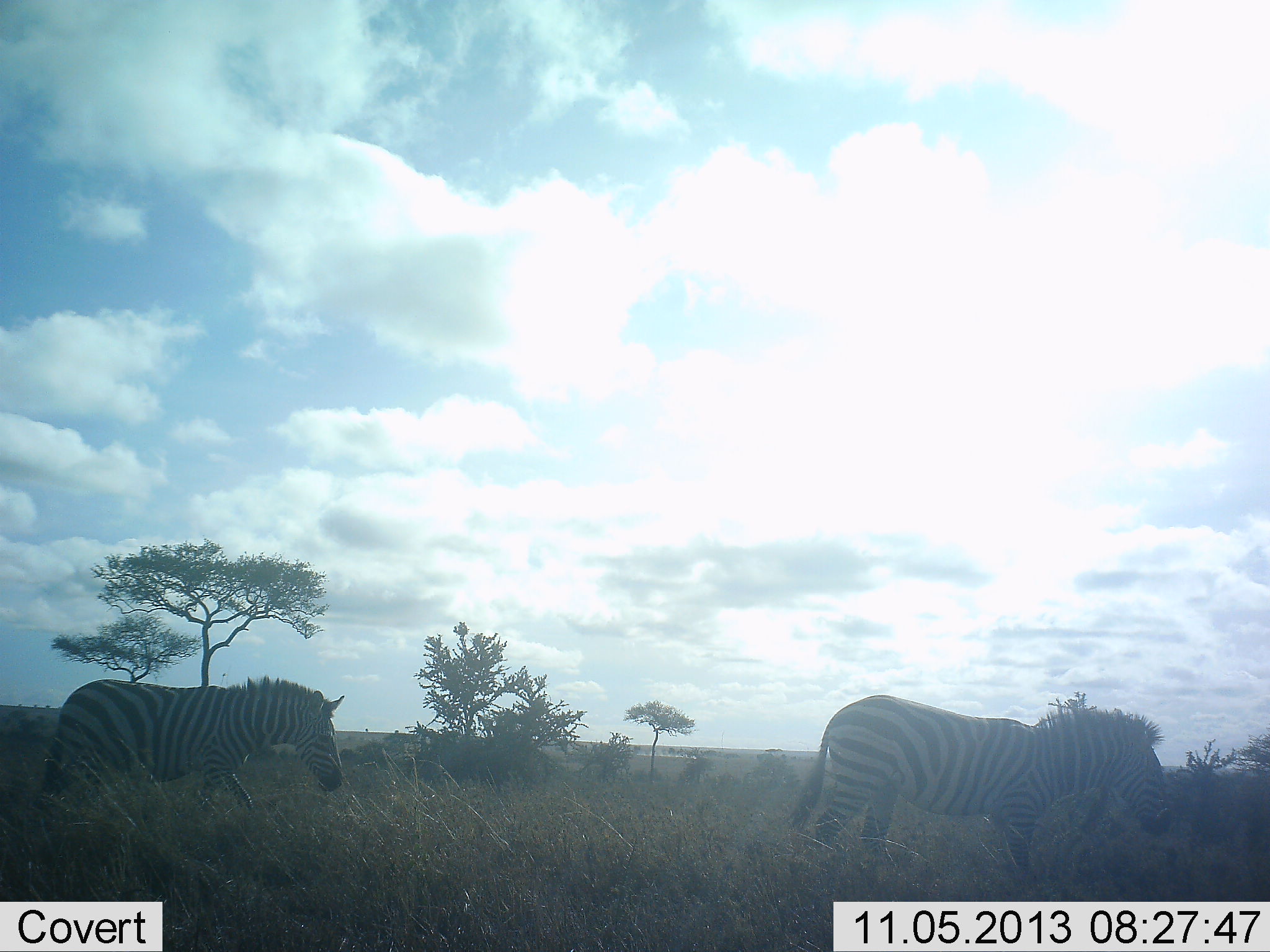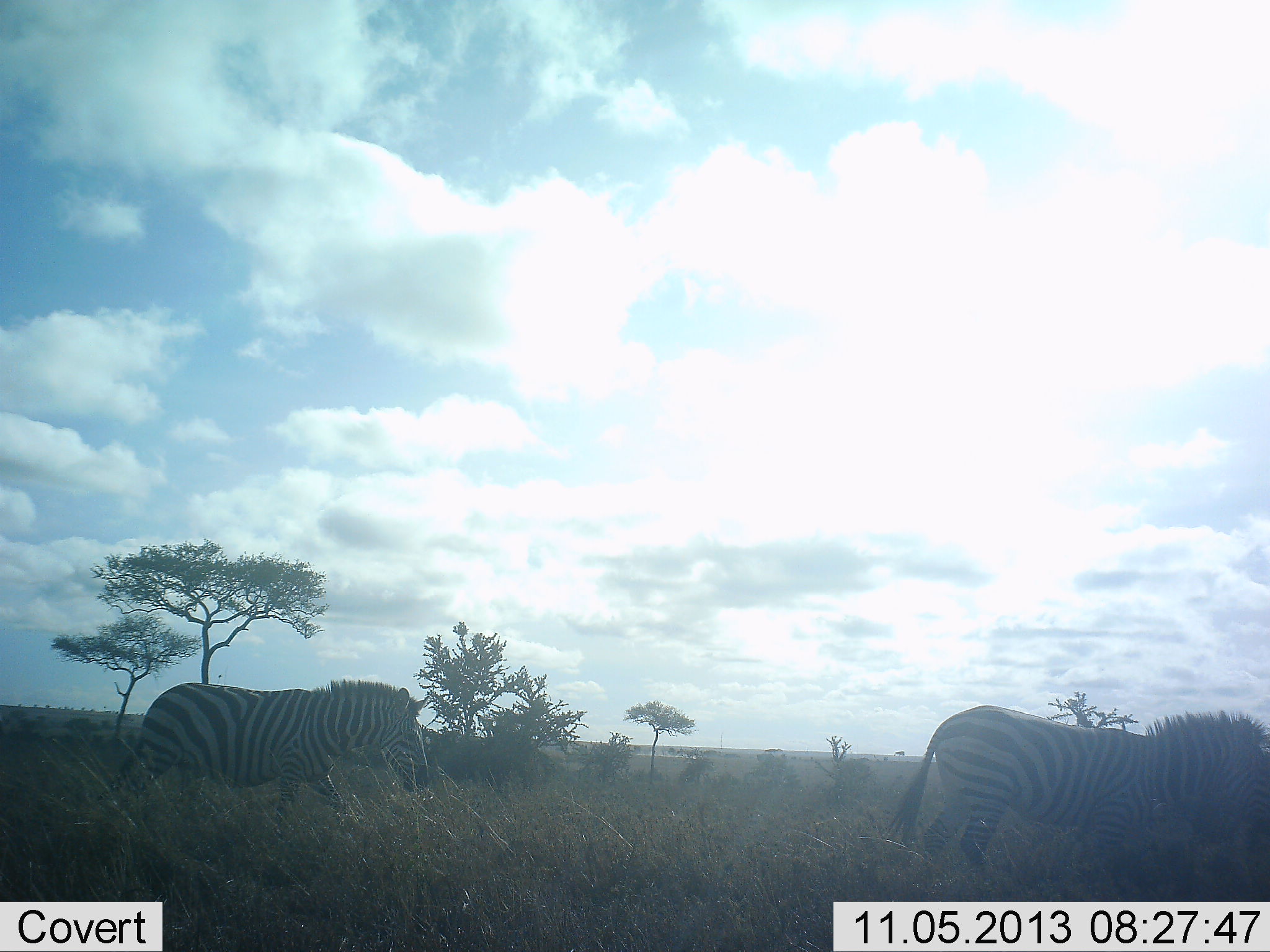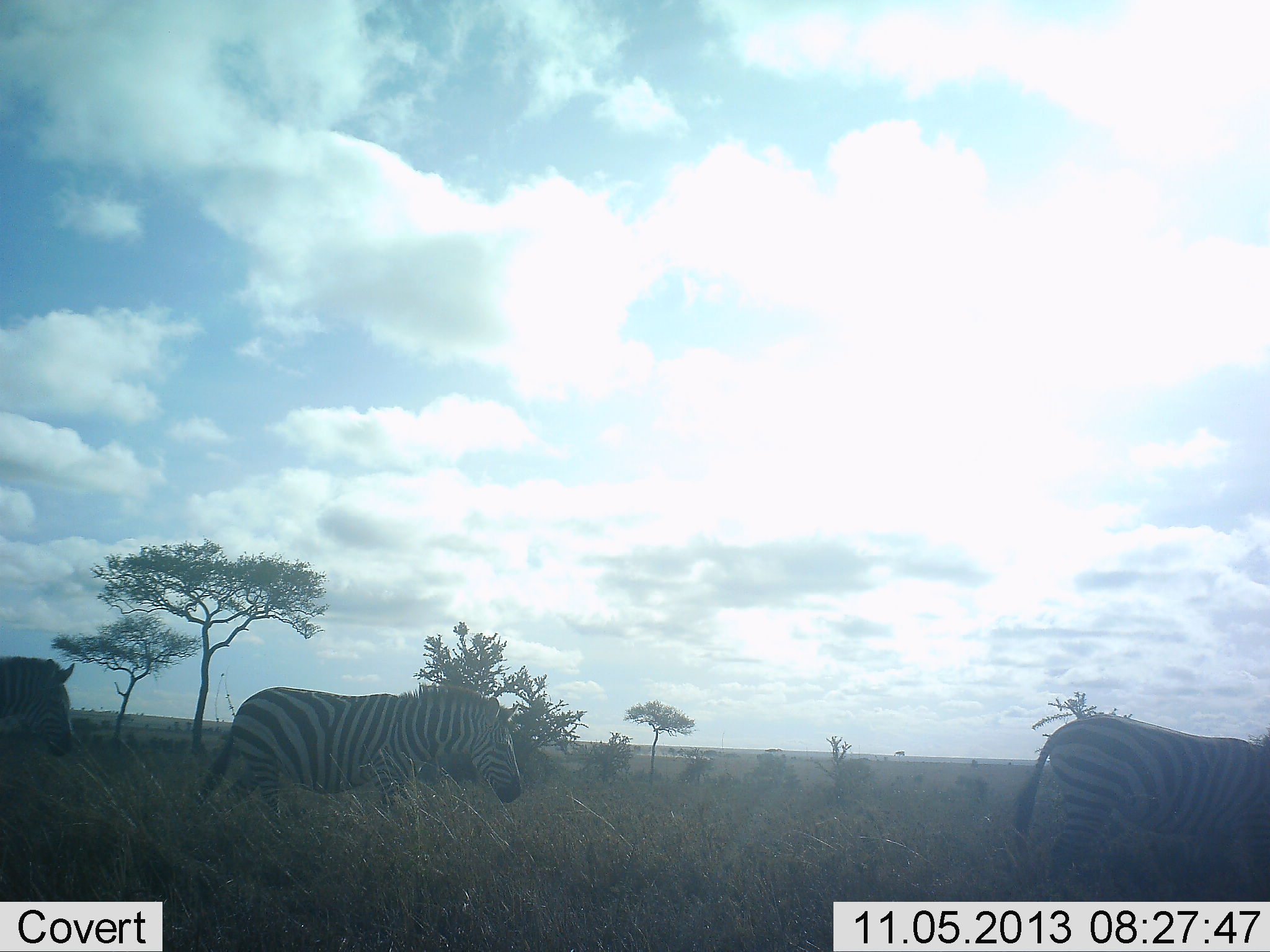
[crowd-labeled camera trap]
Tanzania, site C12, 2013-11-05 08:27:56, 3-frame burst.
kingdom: Animalia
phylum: Chordata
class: Mammalia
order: Perissodactyla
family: Equidae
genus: Equus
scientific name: Equus quagga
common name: plains zebra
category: zebra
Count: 3.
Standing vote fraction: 10%.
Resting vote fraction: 0%.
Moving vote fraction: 100%.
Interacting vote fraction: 0%.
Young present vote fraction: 0%.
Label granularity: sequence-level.